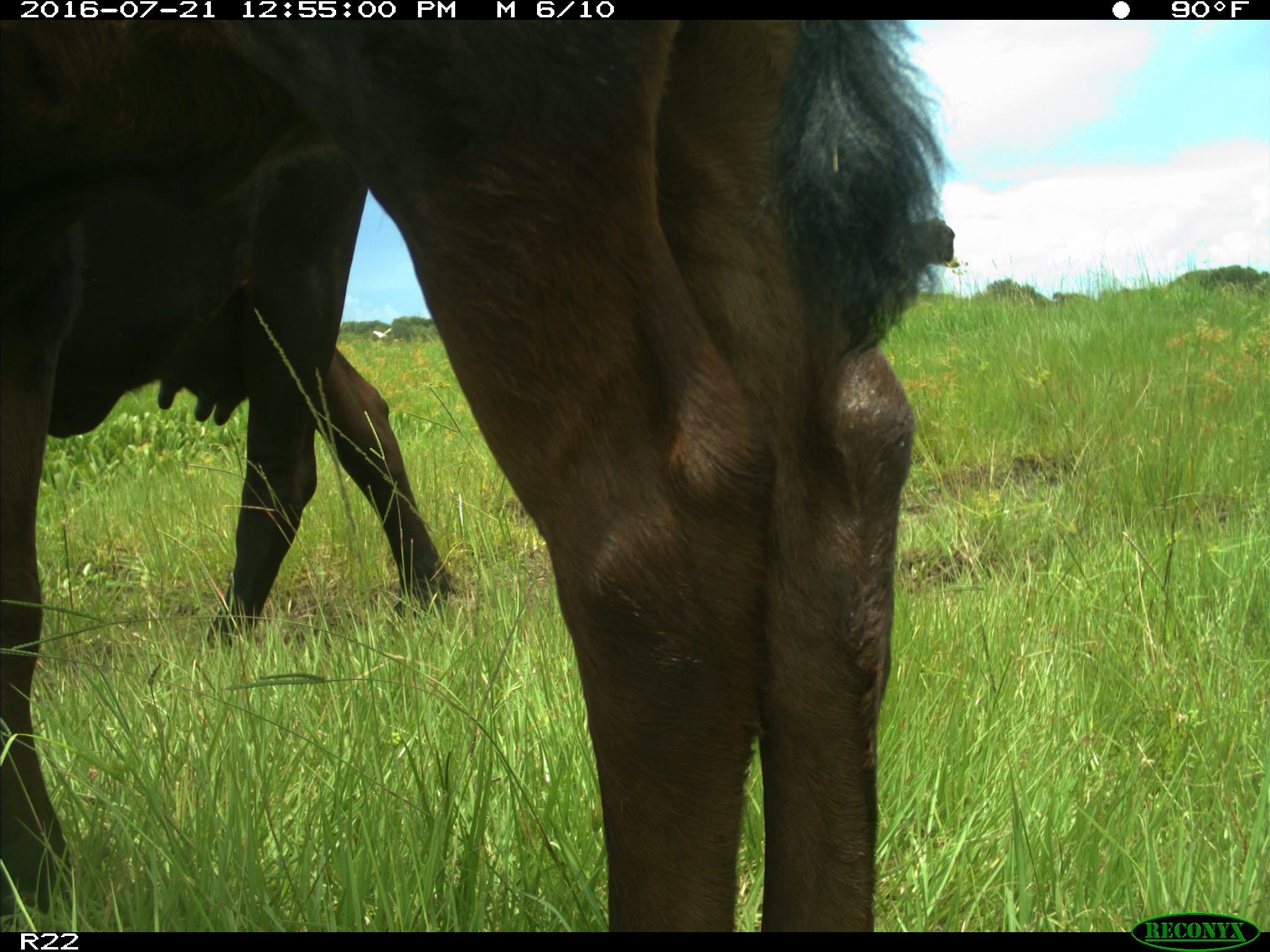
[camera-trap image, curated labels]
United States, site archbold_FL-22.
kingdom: Animalia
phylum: Chordata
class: Mammalia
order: Artiodactyla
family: Bovidae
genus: Bos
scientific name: Bos taurus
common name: domestic cow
Bos taurus (domestic cow).